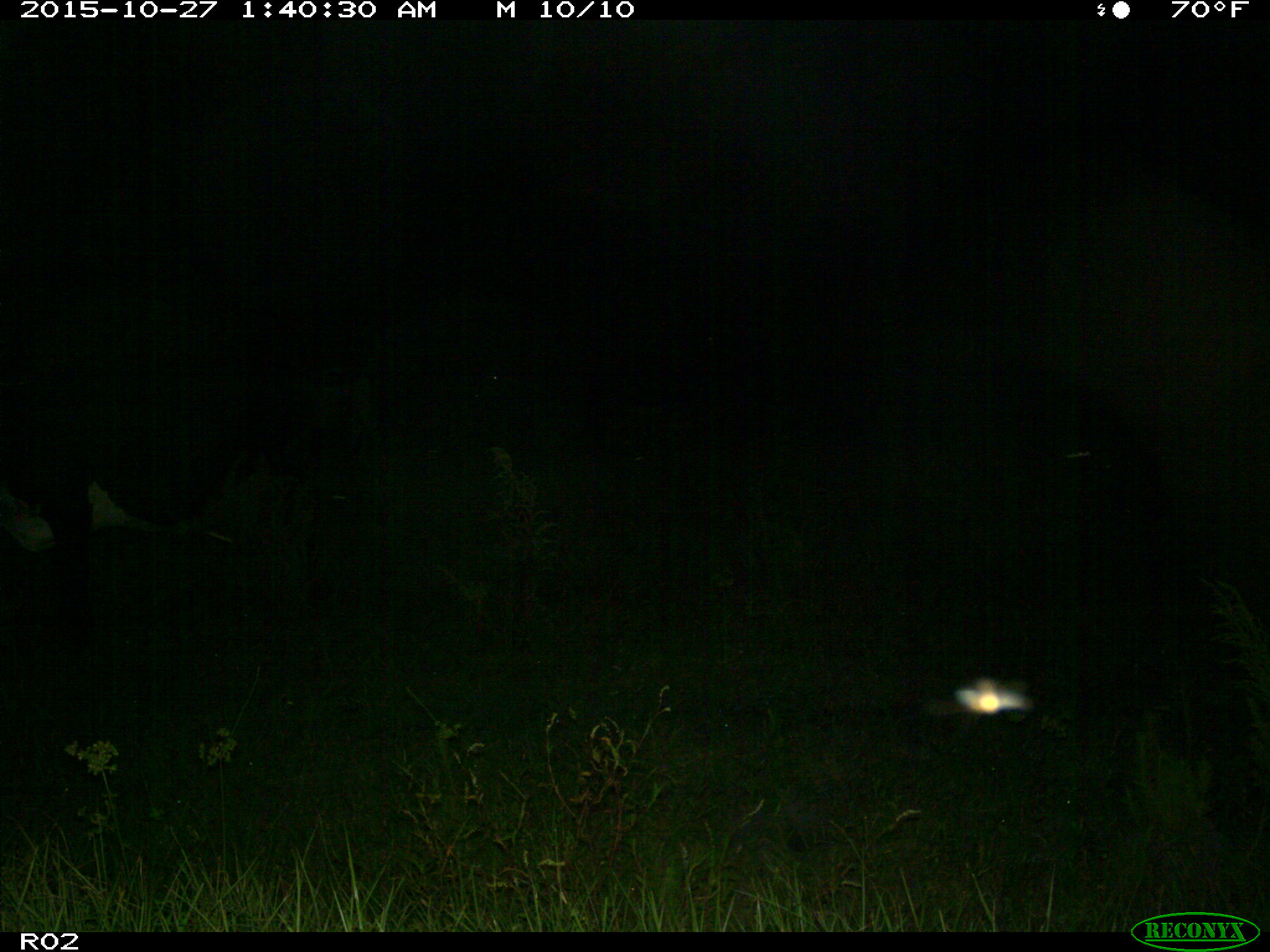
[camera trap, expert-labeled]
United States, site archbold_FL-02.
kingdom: Animalia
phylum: Chordata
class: Mammalia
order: Artiodactyla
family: Bovidae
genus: Bos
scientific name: Bos taurus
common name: domestic cow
Bos taurus (domestic cow).